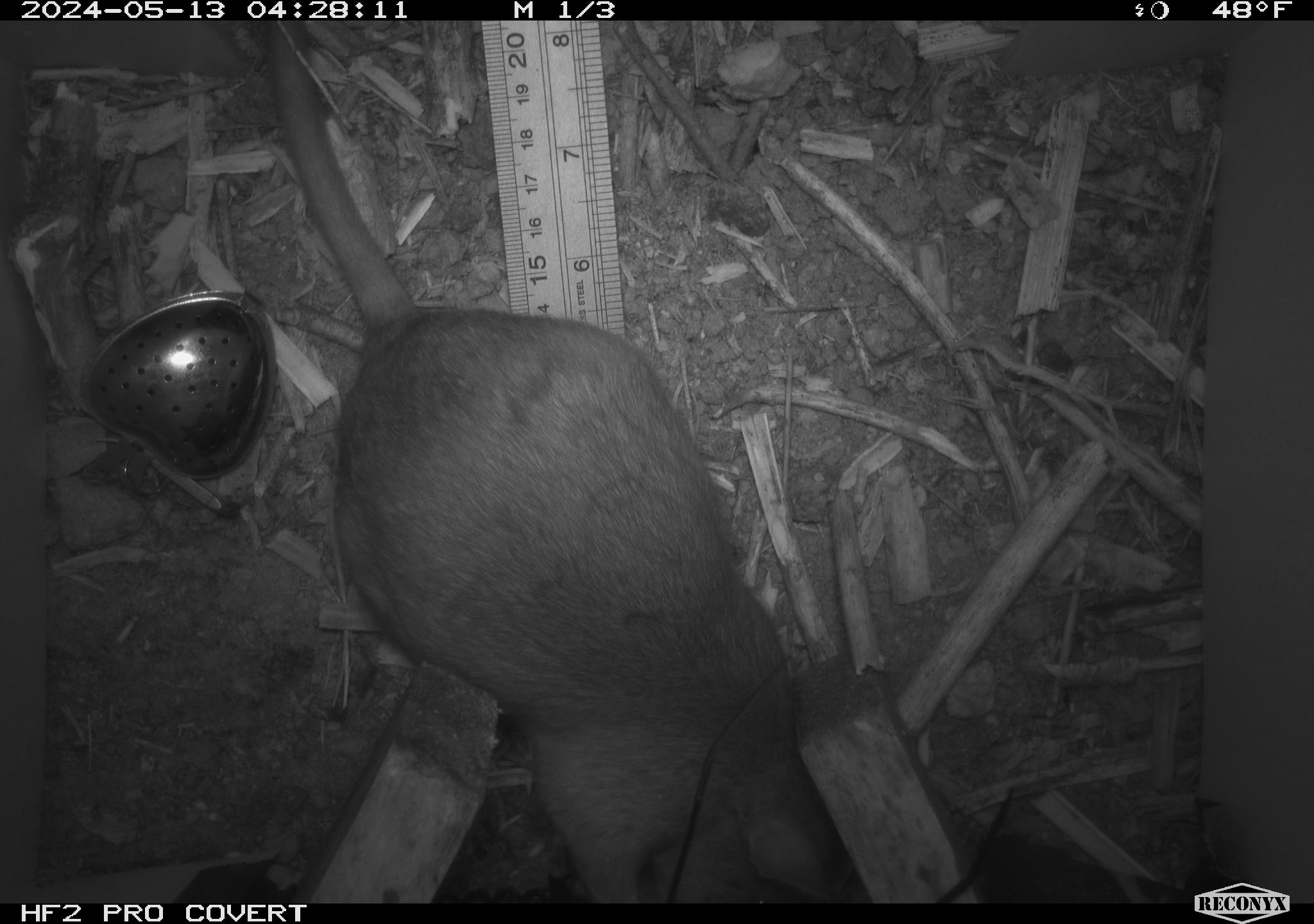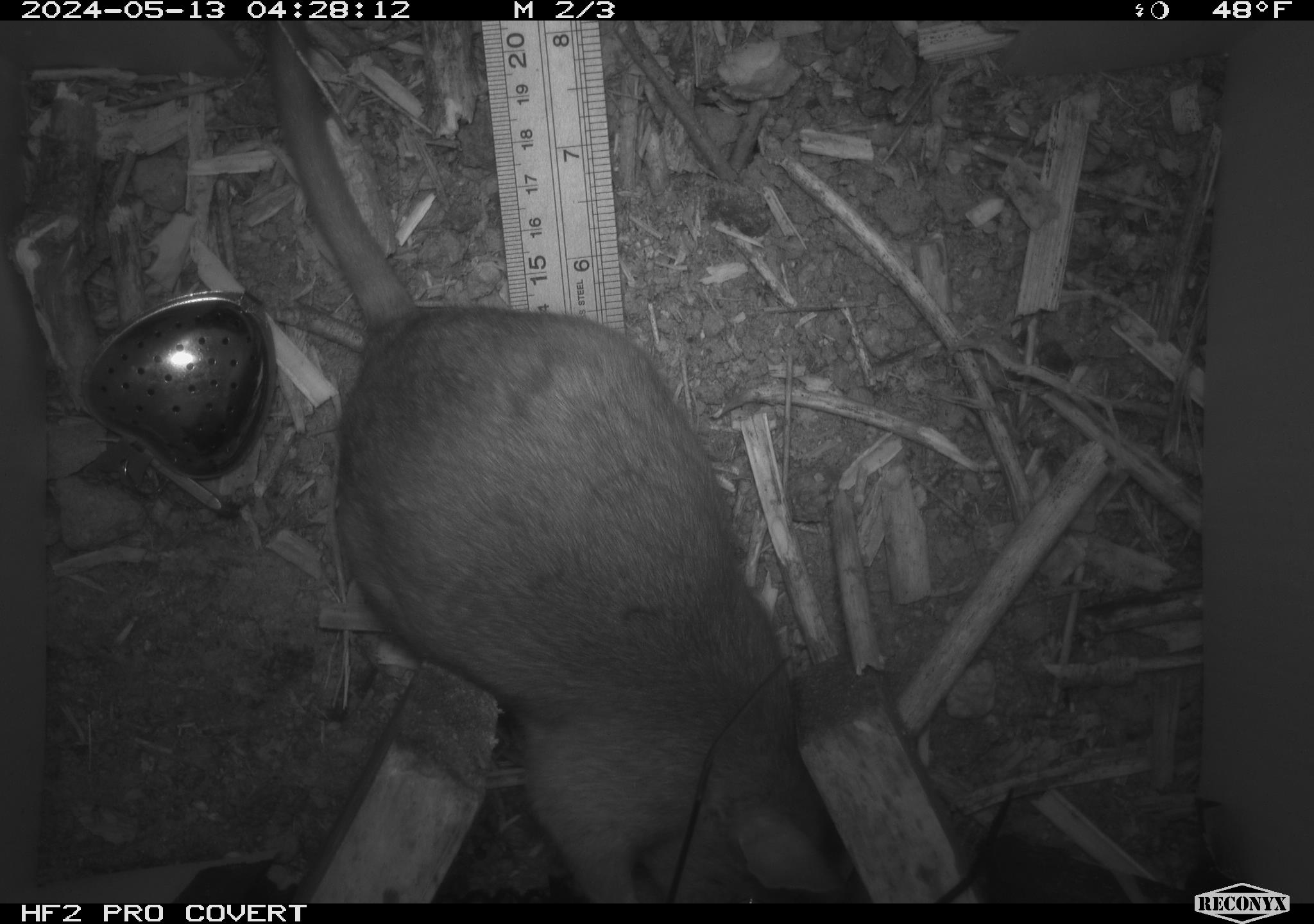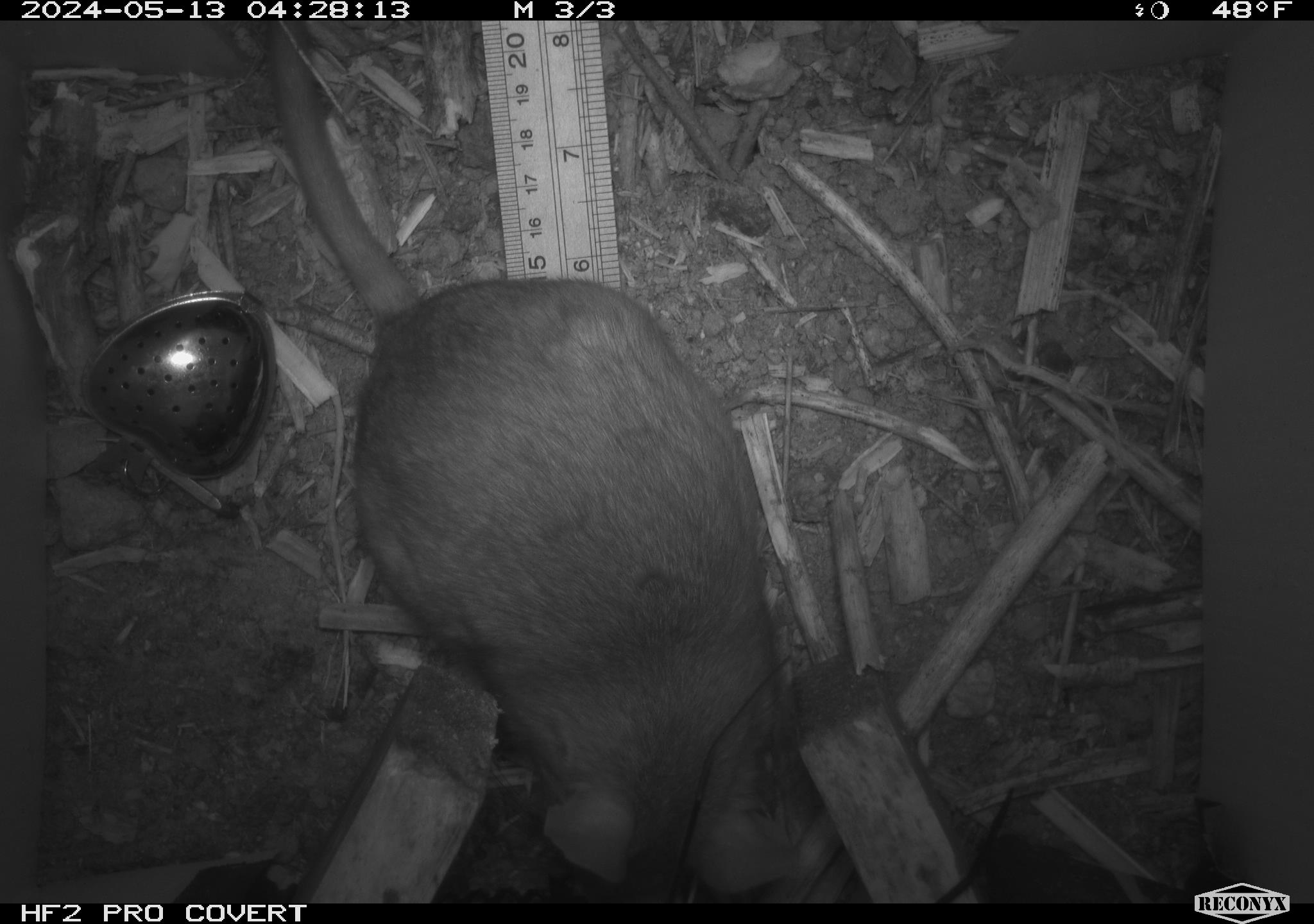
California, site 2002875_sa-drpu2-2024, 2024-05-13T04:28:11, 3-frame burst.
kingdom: Animalia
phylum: Chordata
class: Mammalia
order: Rodentia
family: Cricetidae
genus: Neotoma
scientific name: Neotoma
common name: pack rat or woodrat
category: neotoma species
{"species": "neotoma species (pack rat or woodrat) (Neotoma)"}